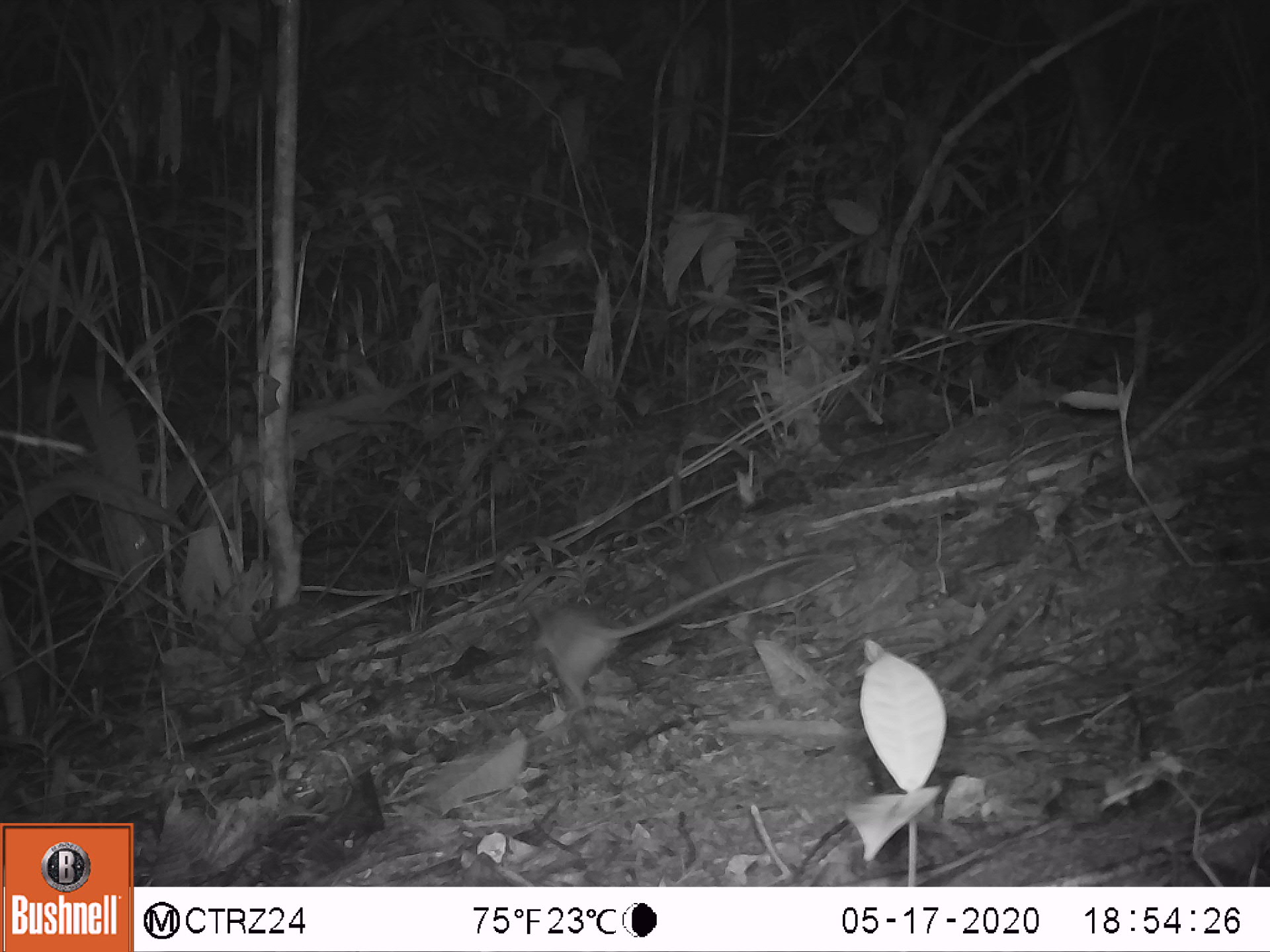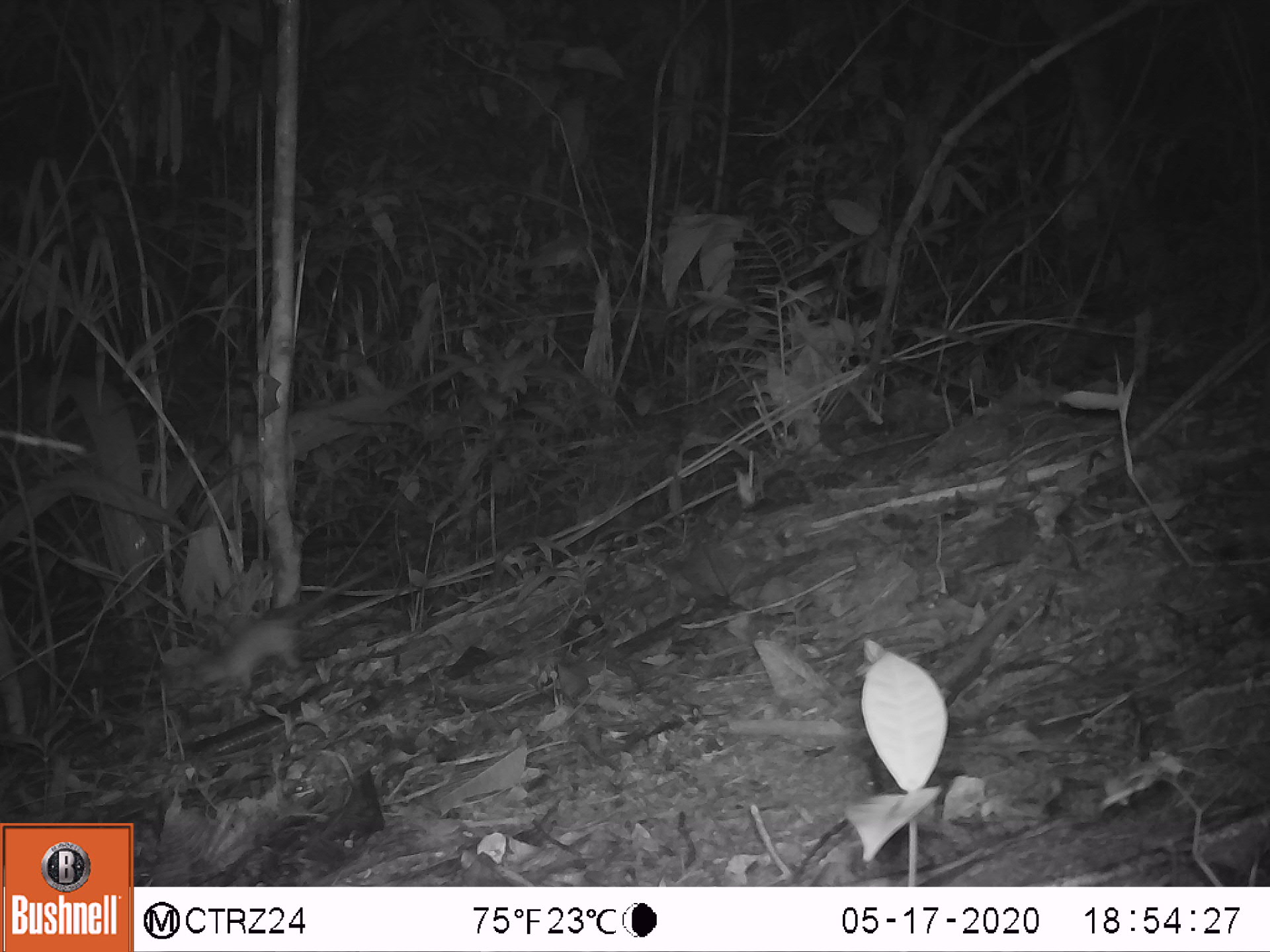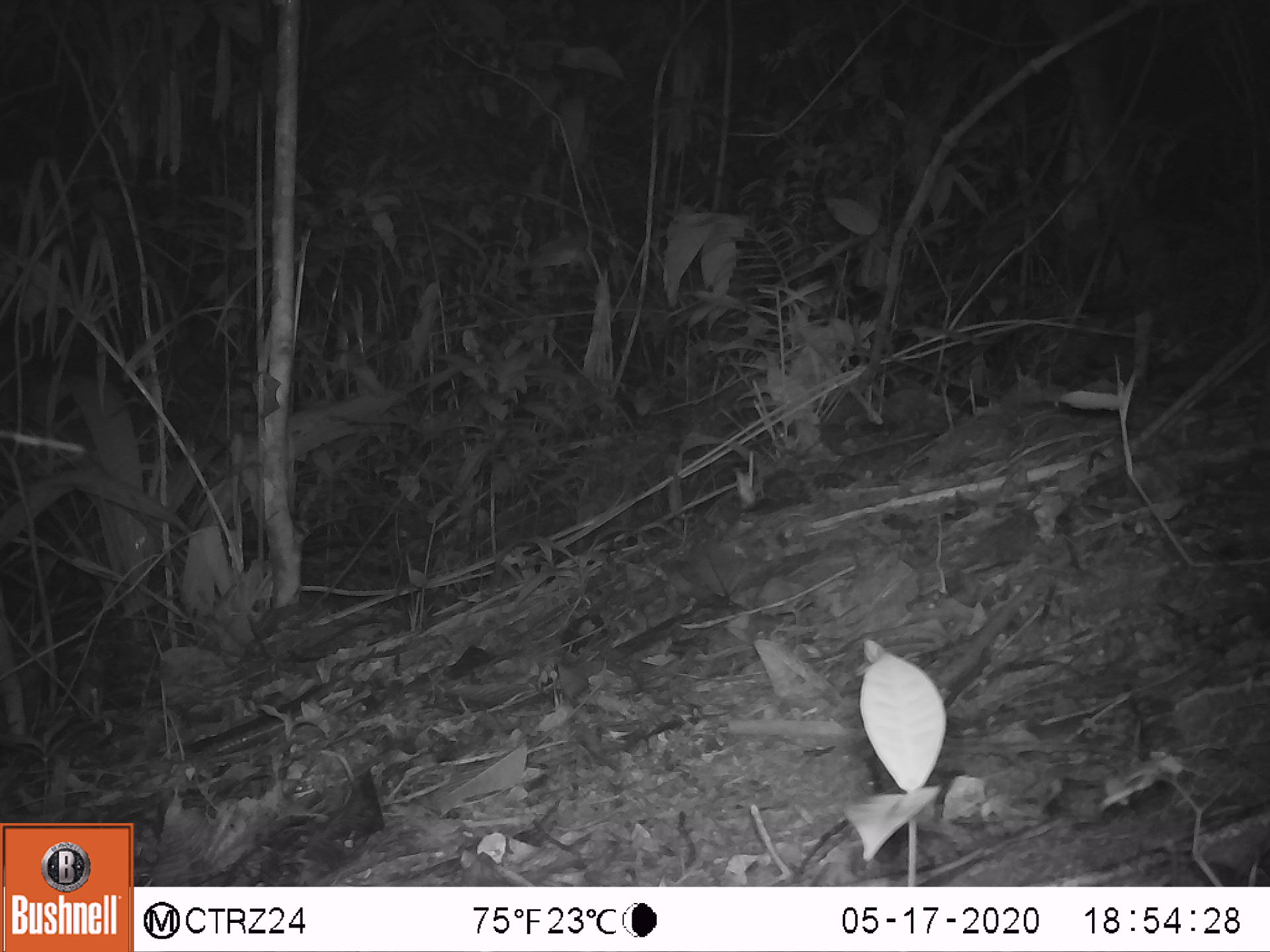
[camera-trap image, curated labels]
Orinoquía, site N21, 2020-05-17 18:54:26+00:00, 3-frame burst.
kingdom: Animalia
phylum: Chordata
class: Mammalia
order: Rodentia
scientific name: Rodentia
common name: rodent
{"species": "rodent (Rodentia)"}